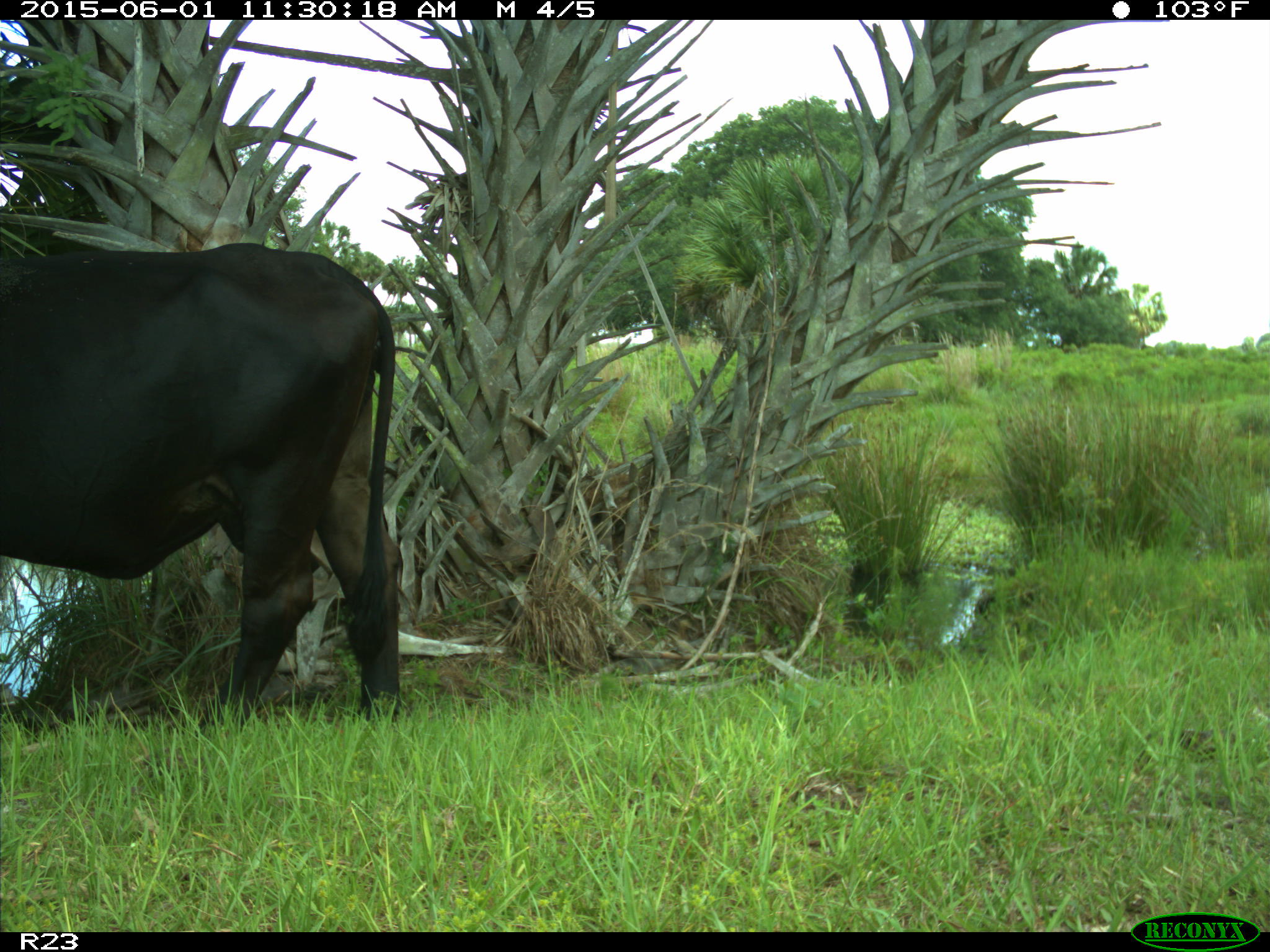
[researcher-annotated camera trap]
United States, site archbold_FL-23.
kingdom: Animalia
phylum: Chordata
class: Mammalia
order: Artiodactyla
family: Bovidae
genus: Bos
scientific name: Bos taurus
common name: domestic cow